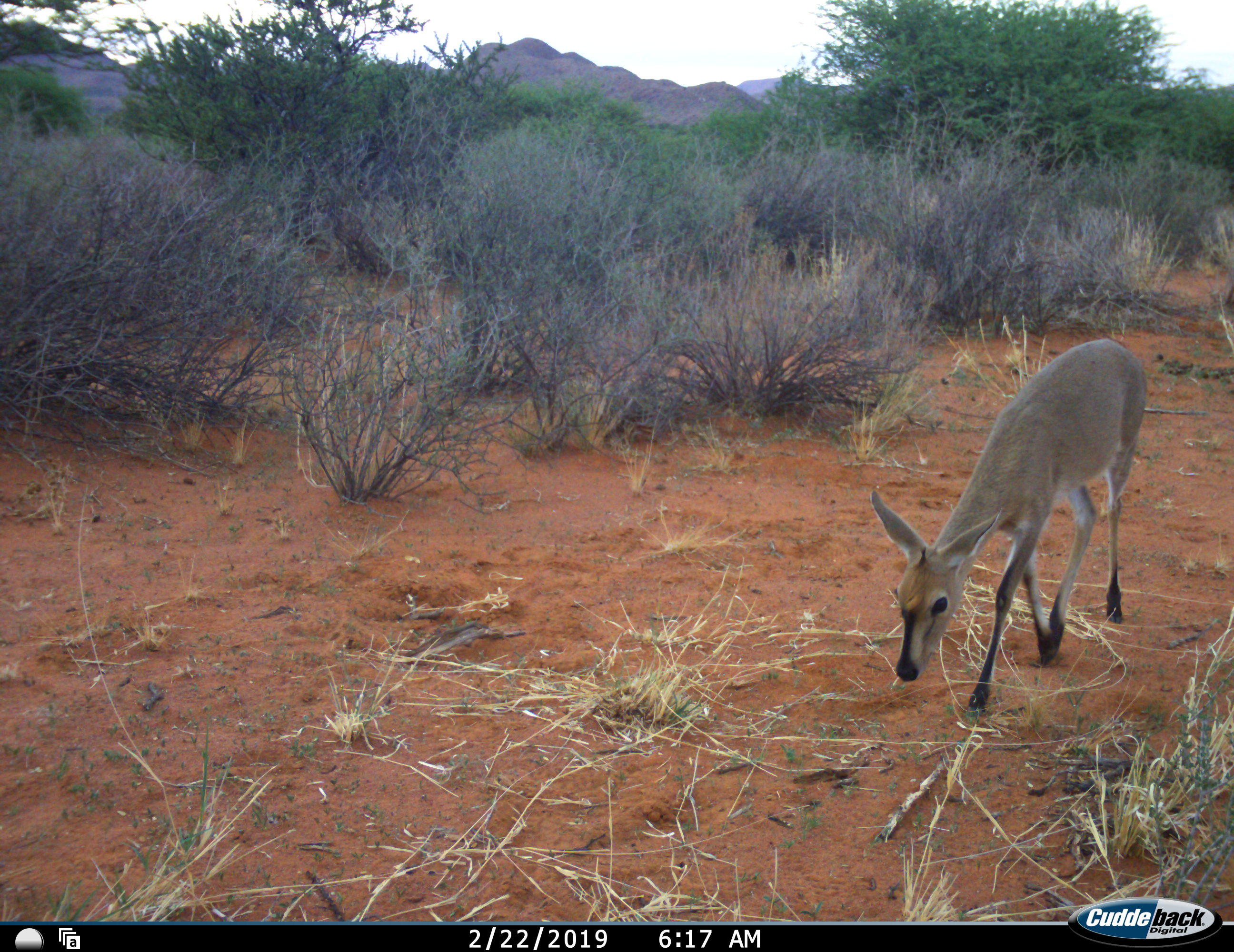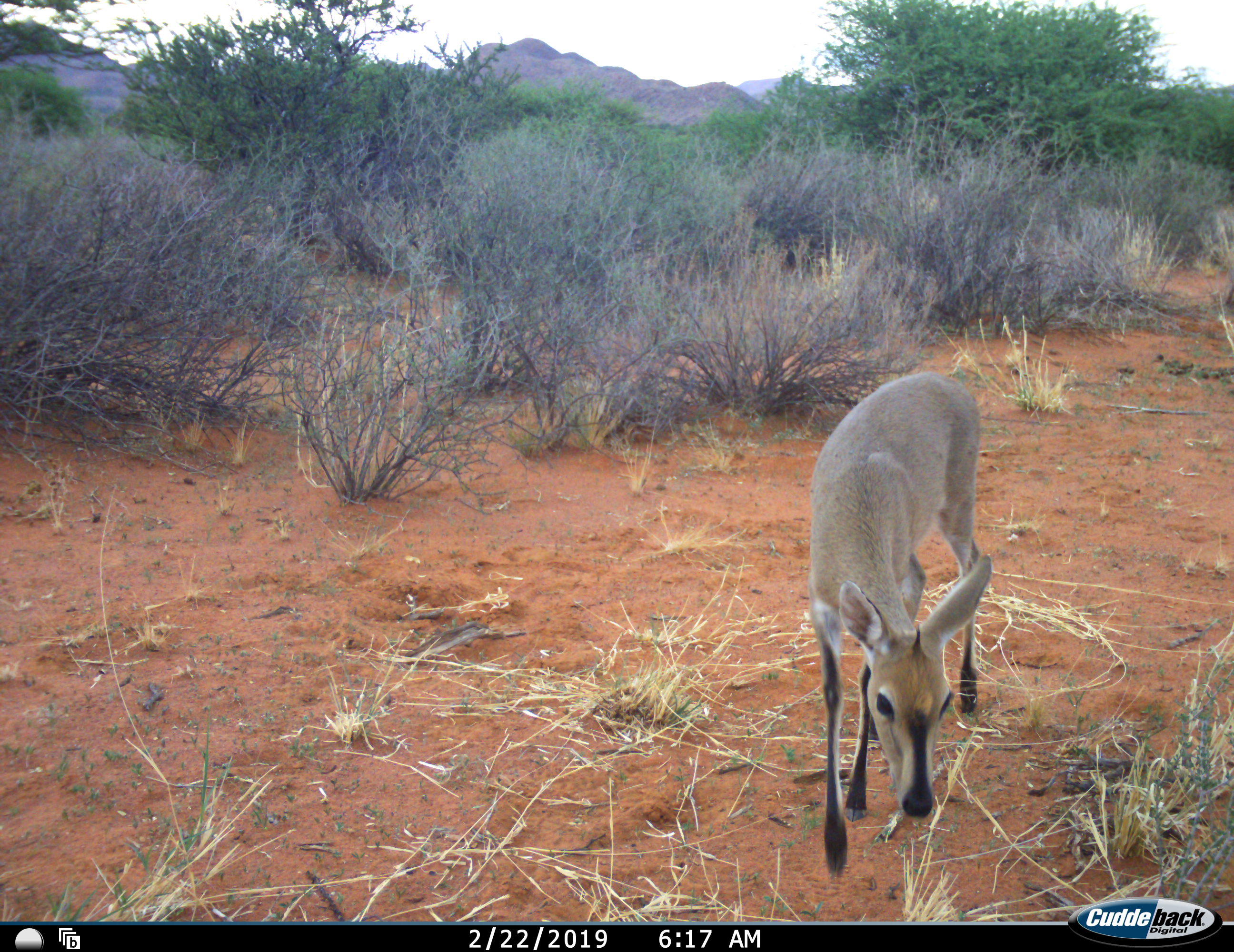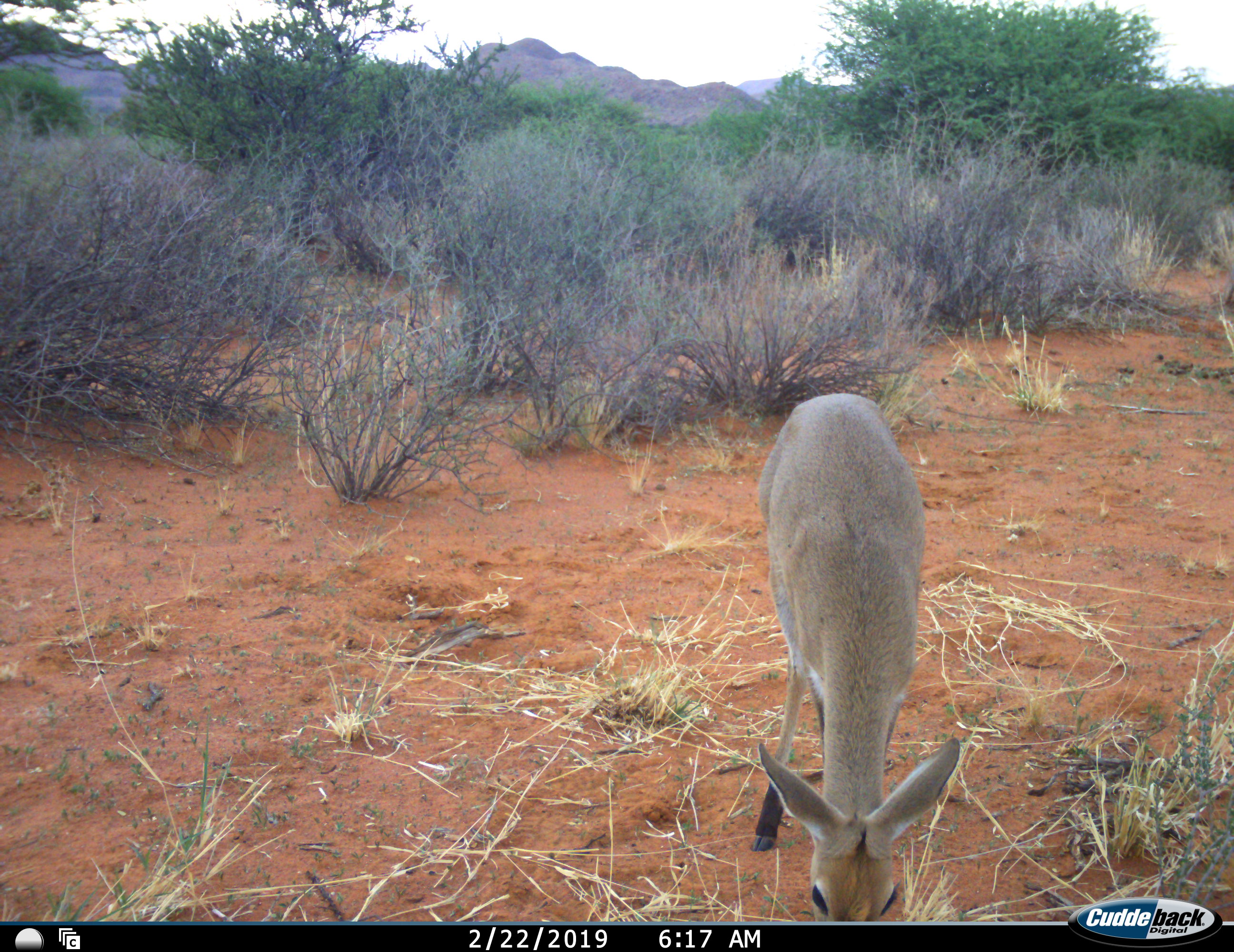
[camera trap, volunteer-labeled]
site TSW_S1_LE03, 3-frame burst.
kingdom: Animalia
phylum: Chordata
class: Mammalia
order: Artiodactyla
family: Bovidae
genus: Sylvicapra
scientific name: Sylvicapra grimmia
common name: common duiker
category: duikercommongrey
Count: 1.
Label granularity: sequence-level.